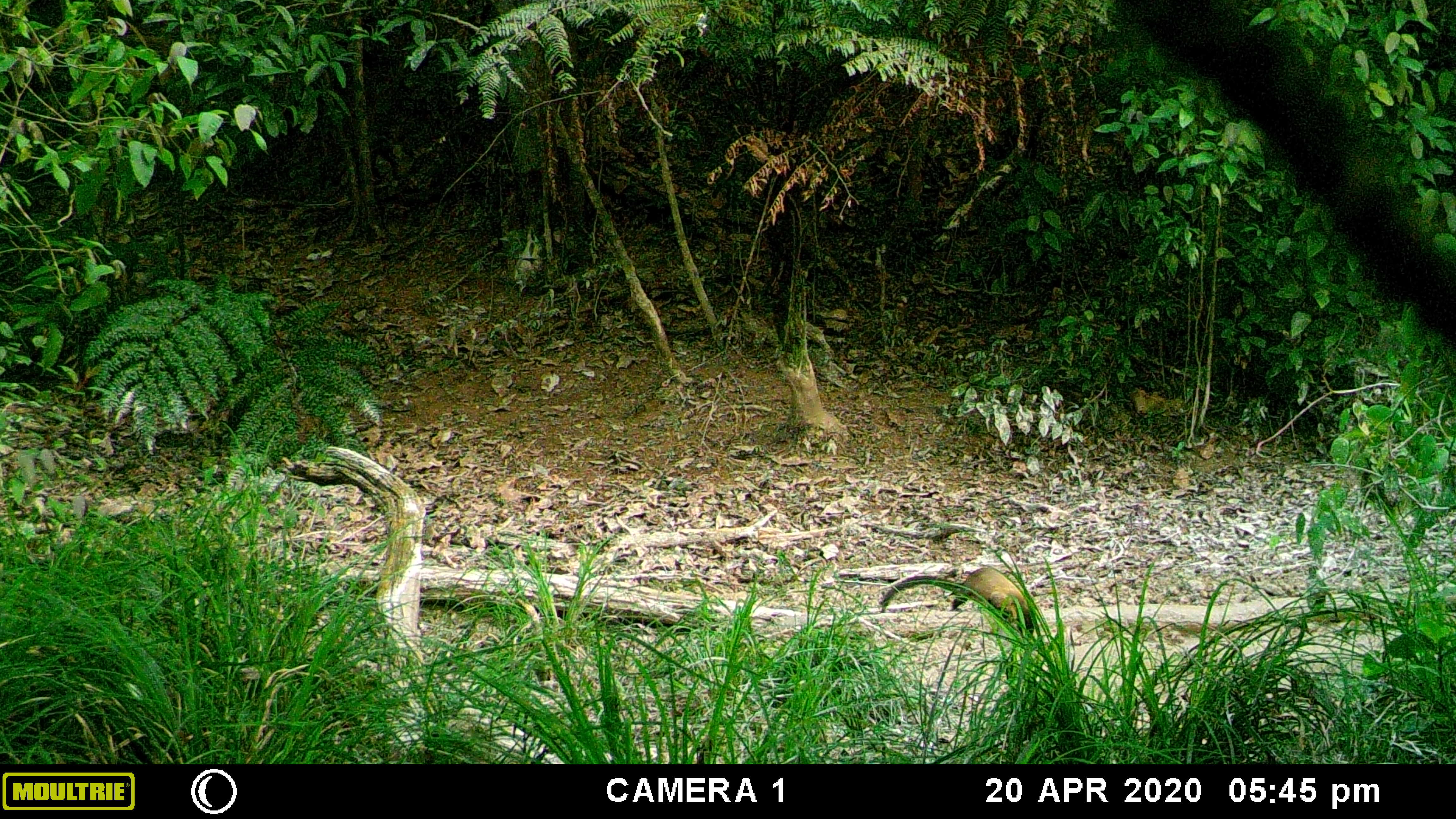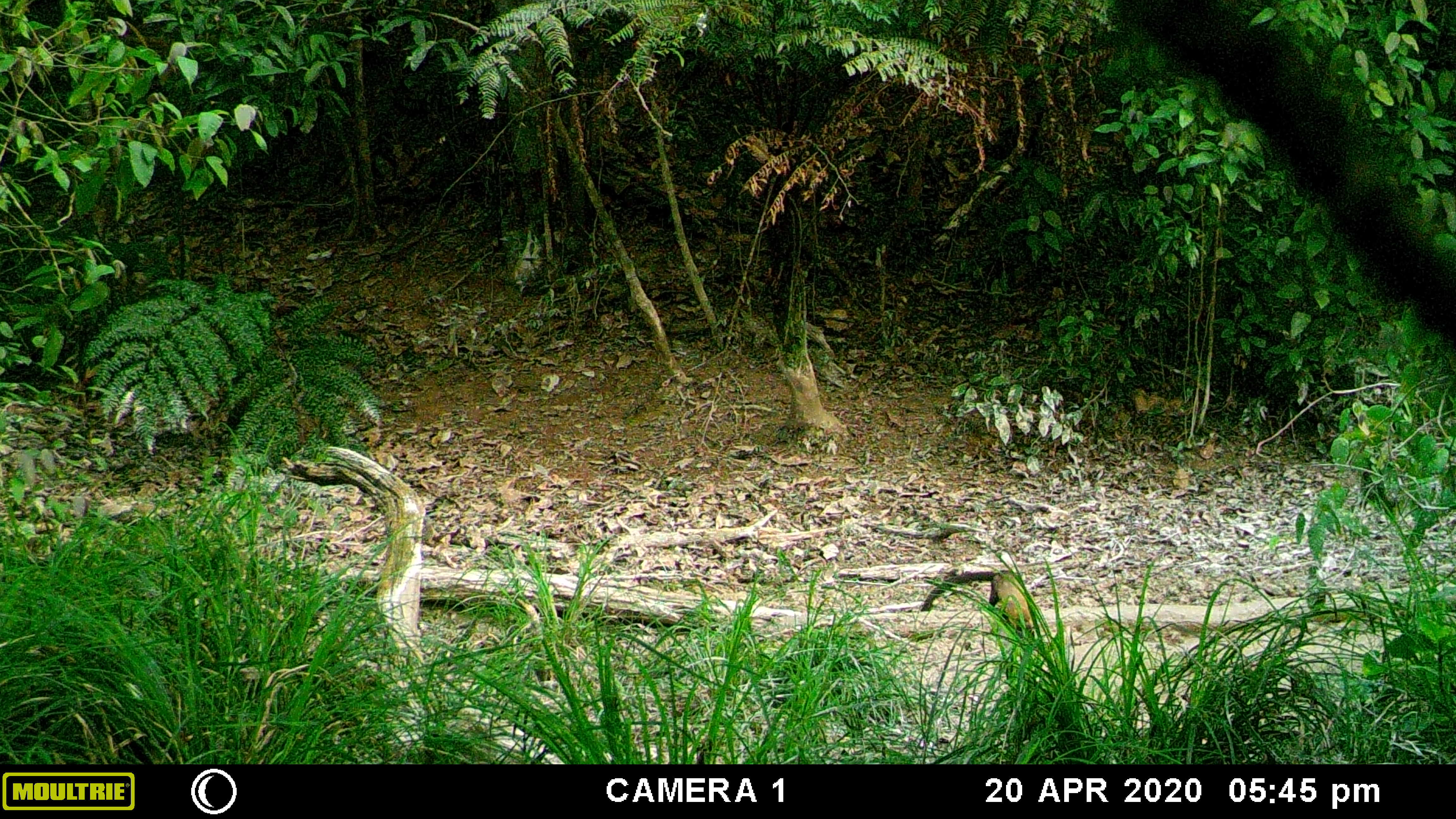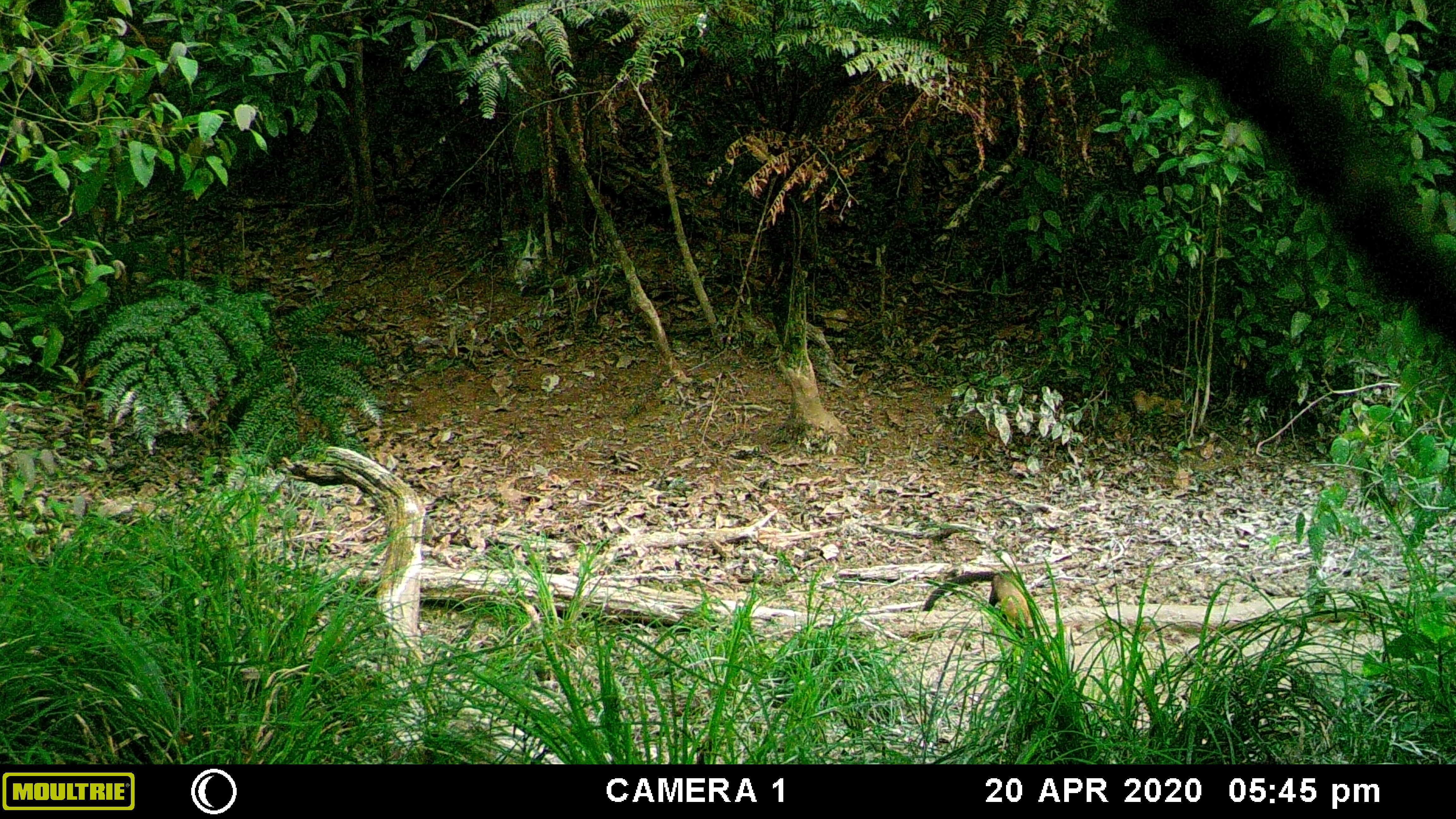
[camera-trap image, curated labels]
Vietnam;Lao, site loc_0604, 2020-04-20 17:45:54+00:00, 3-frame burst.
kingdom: Animalia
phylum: Chordata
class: Mammalia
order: Carnivora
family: Mustelidae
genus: Martes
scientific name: Martes flavigula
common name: yellow-throated marten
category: yellow throated marten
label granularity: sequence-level